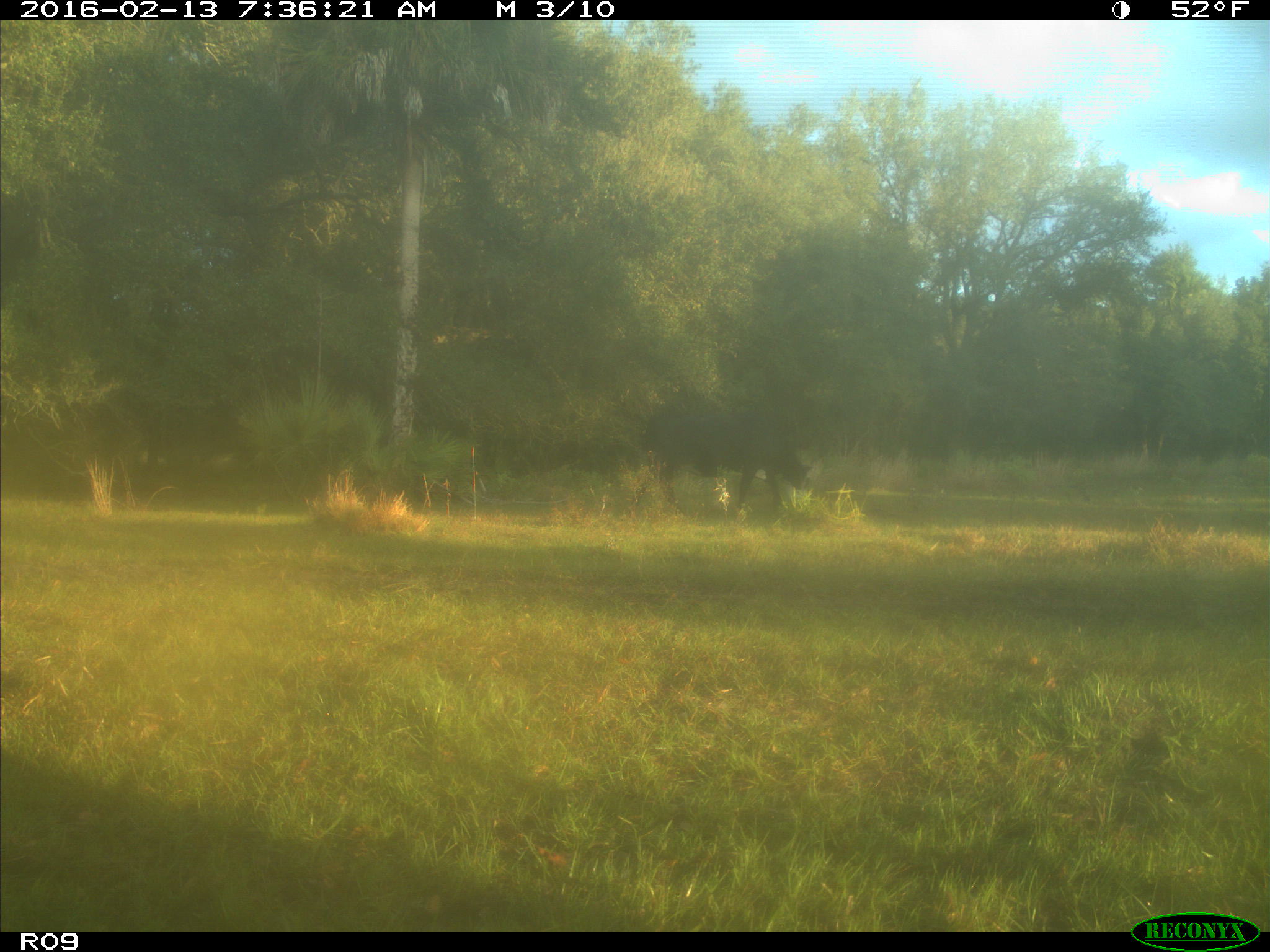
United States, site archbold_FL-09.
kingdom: Animalia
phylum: Chordata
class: Mammalia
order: Artiodactyla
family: Bovidae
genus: Bos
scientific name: Bos taurus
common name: domestic cow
Bos taurus (domestic cow).